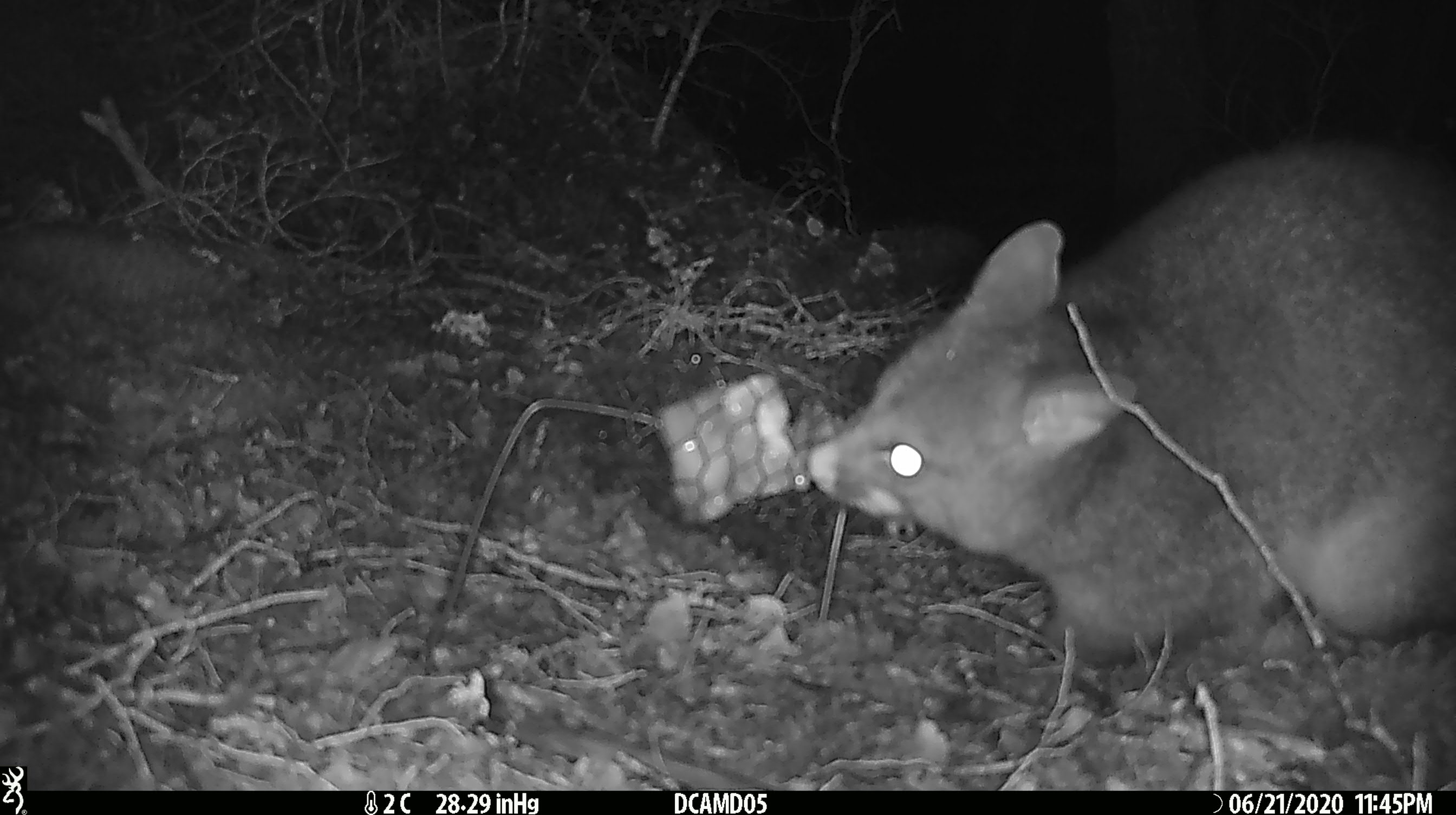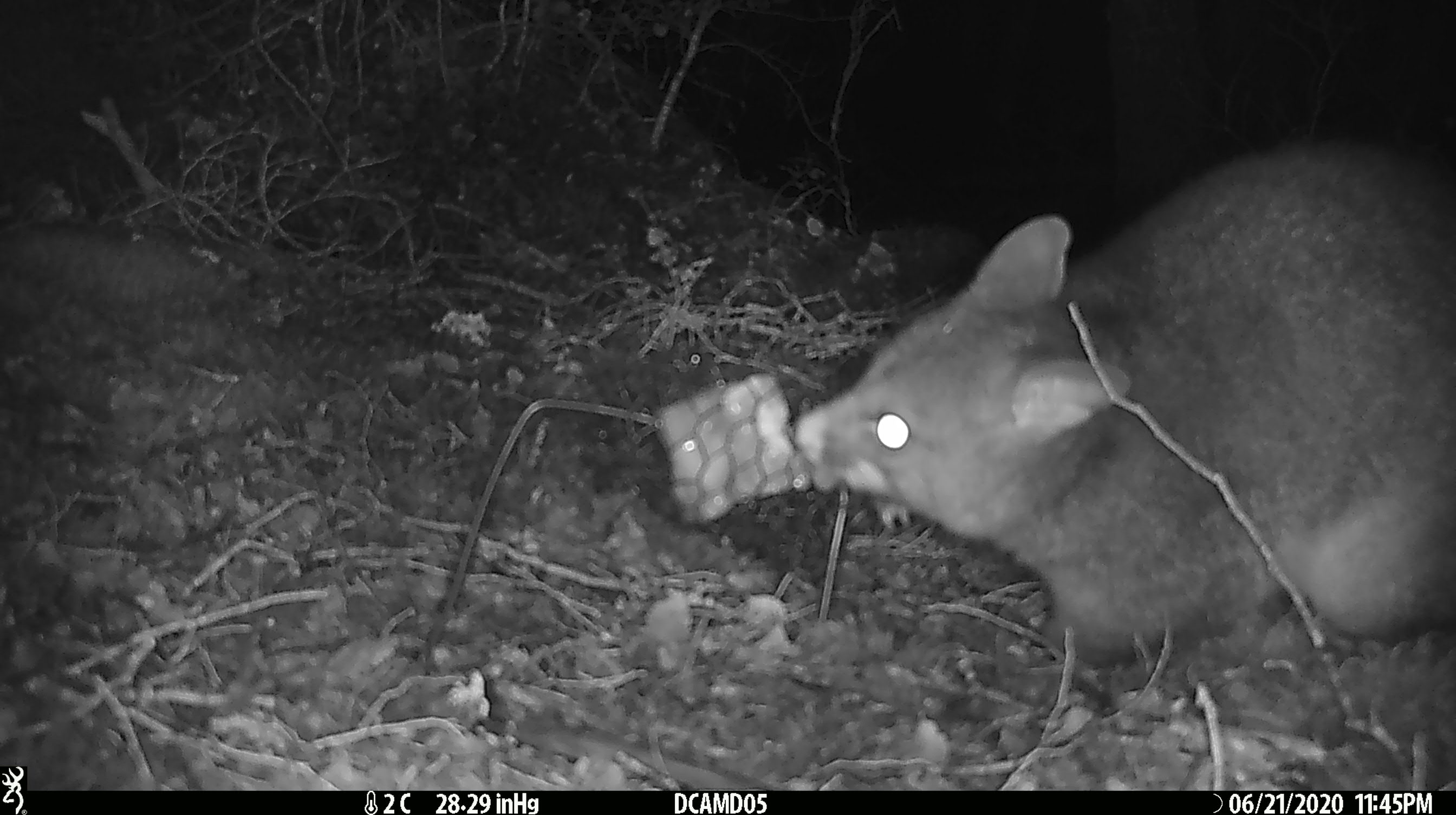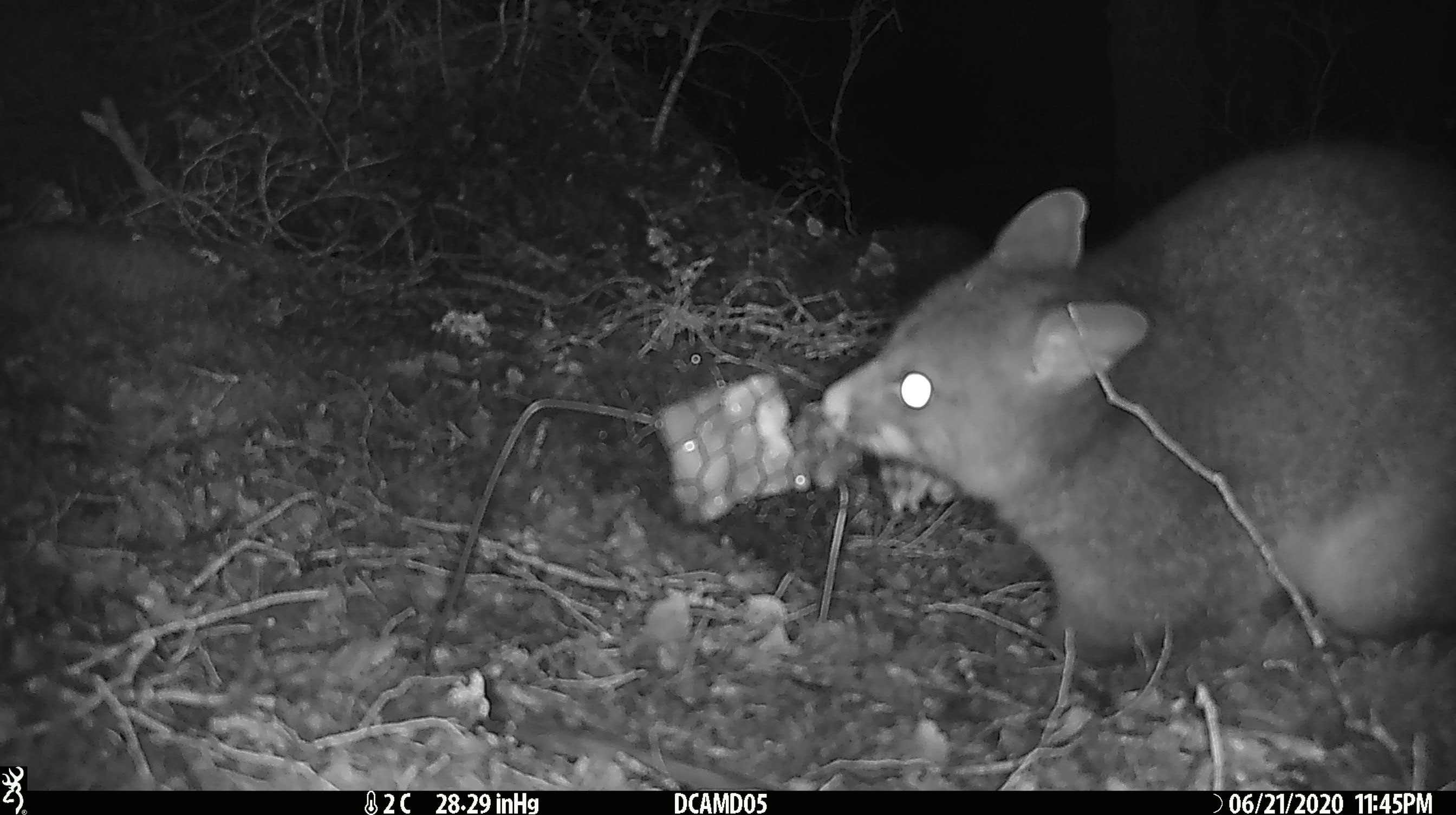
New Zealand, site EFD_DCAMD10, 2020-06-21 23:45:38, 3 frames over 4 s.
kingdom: Animalia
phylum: Chordata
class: Mammalia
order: Diprotodontia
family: Phalangeridae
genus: Trichosurus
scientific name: Trichosurus vulpecula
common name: common brushtail possum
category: possum